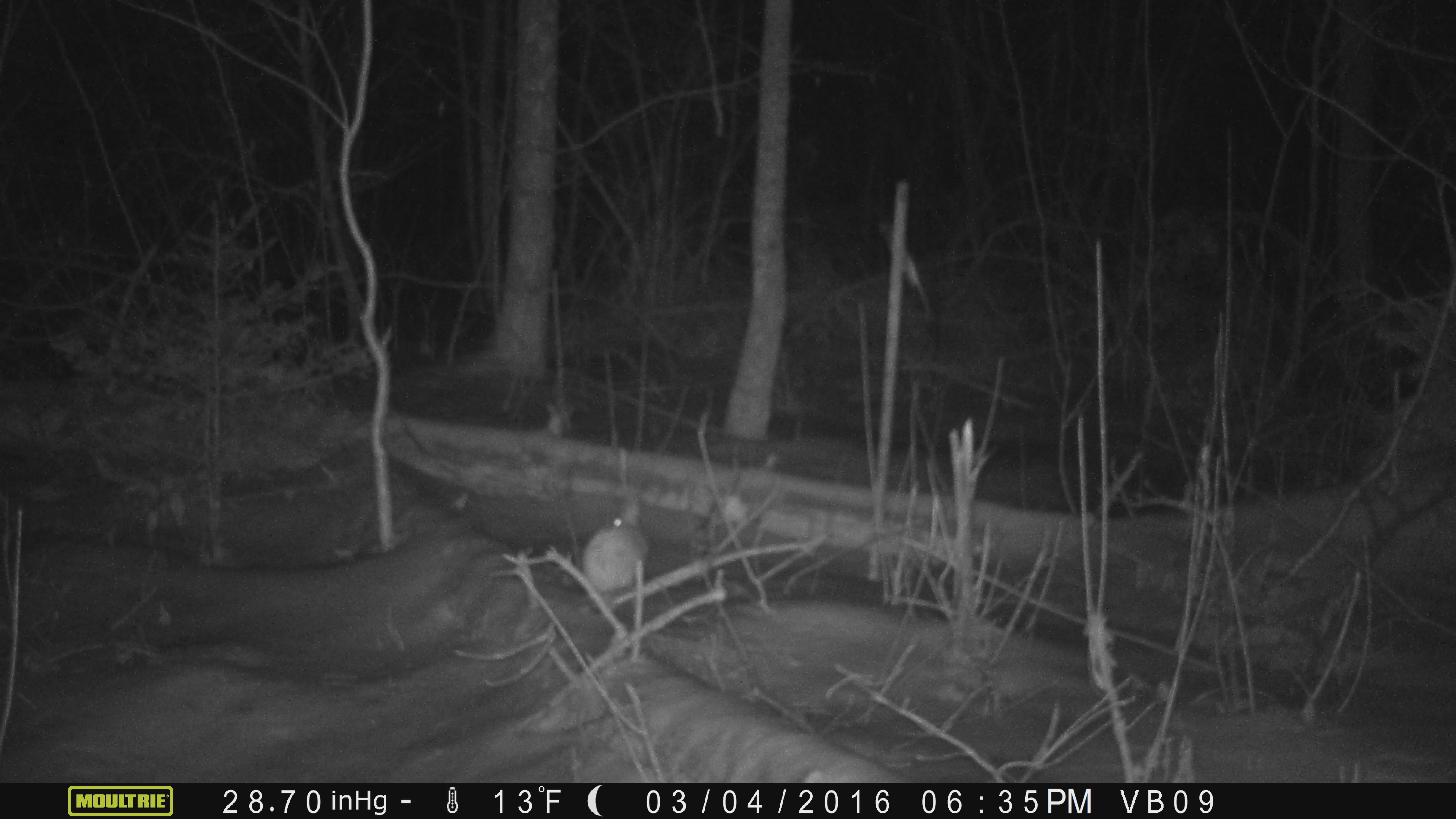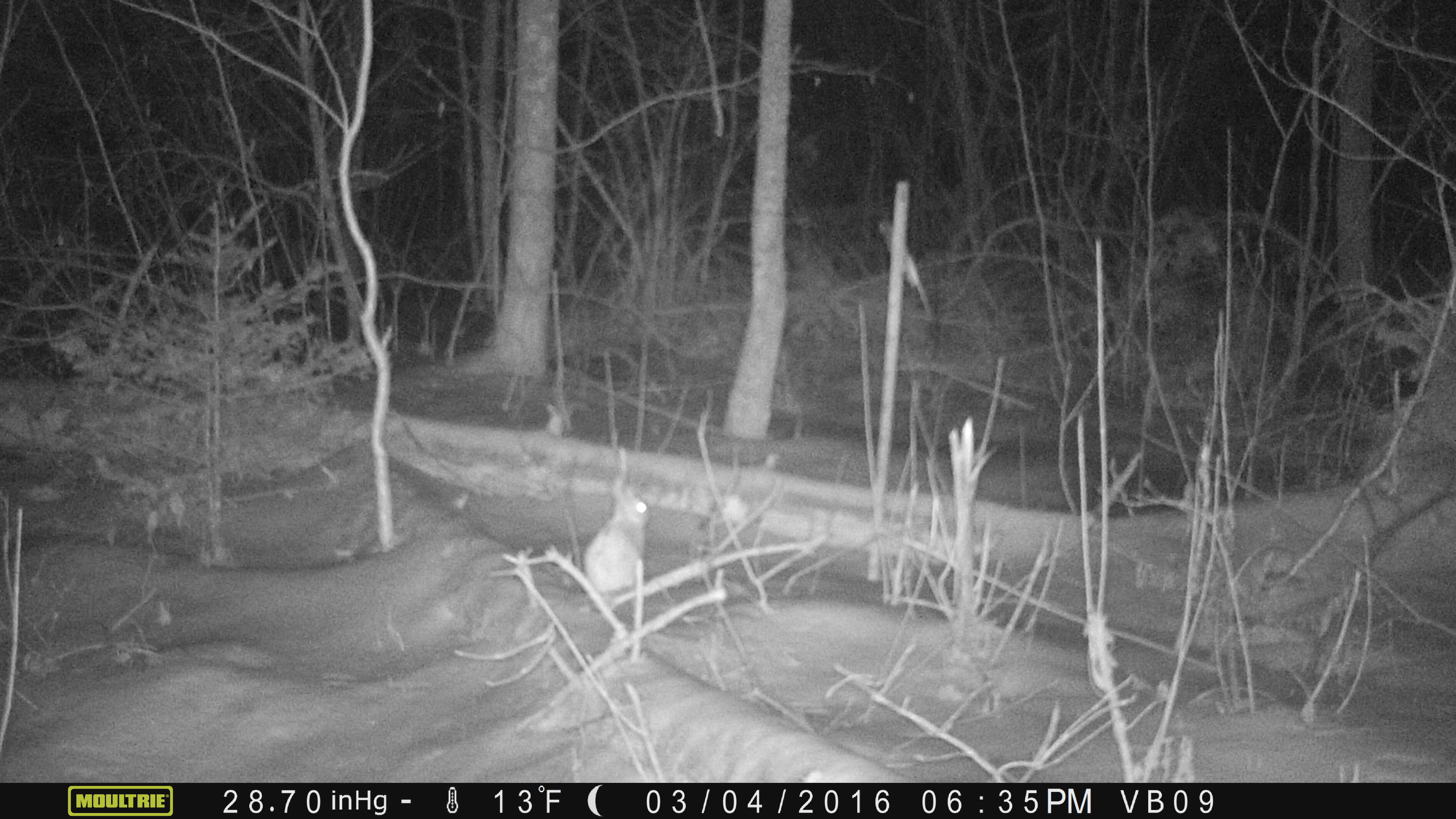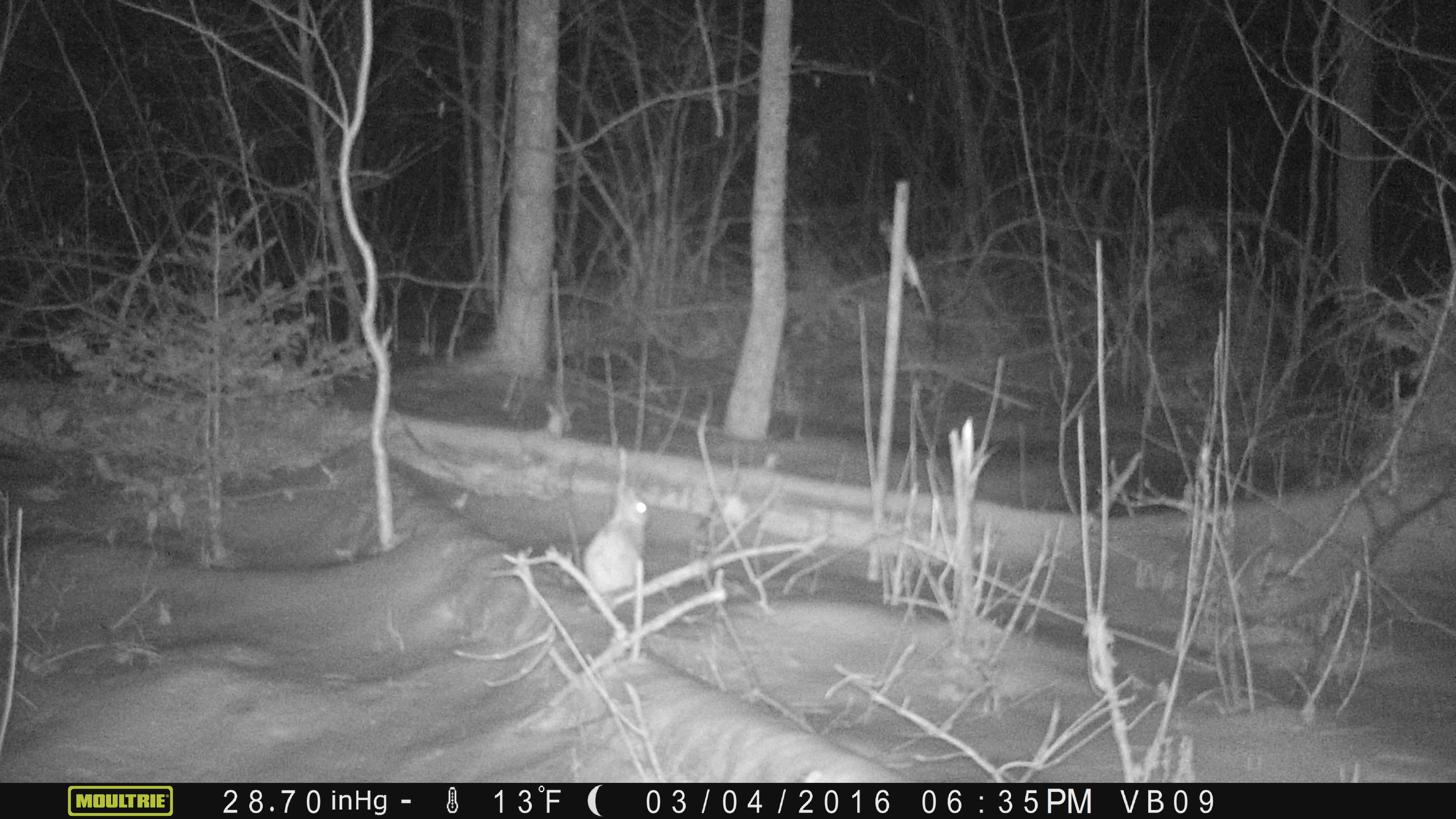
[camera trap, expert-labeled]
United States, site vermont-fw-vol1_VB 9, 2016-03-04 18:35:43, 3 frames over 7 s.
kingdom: Animalia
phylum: Chordata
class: Mammalia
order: Lagomorpha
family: Leporidae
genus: Lepus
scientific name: Lepus americanus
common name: snowshoe hare